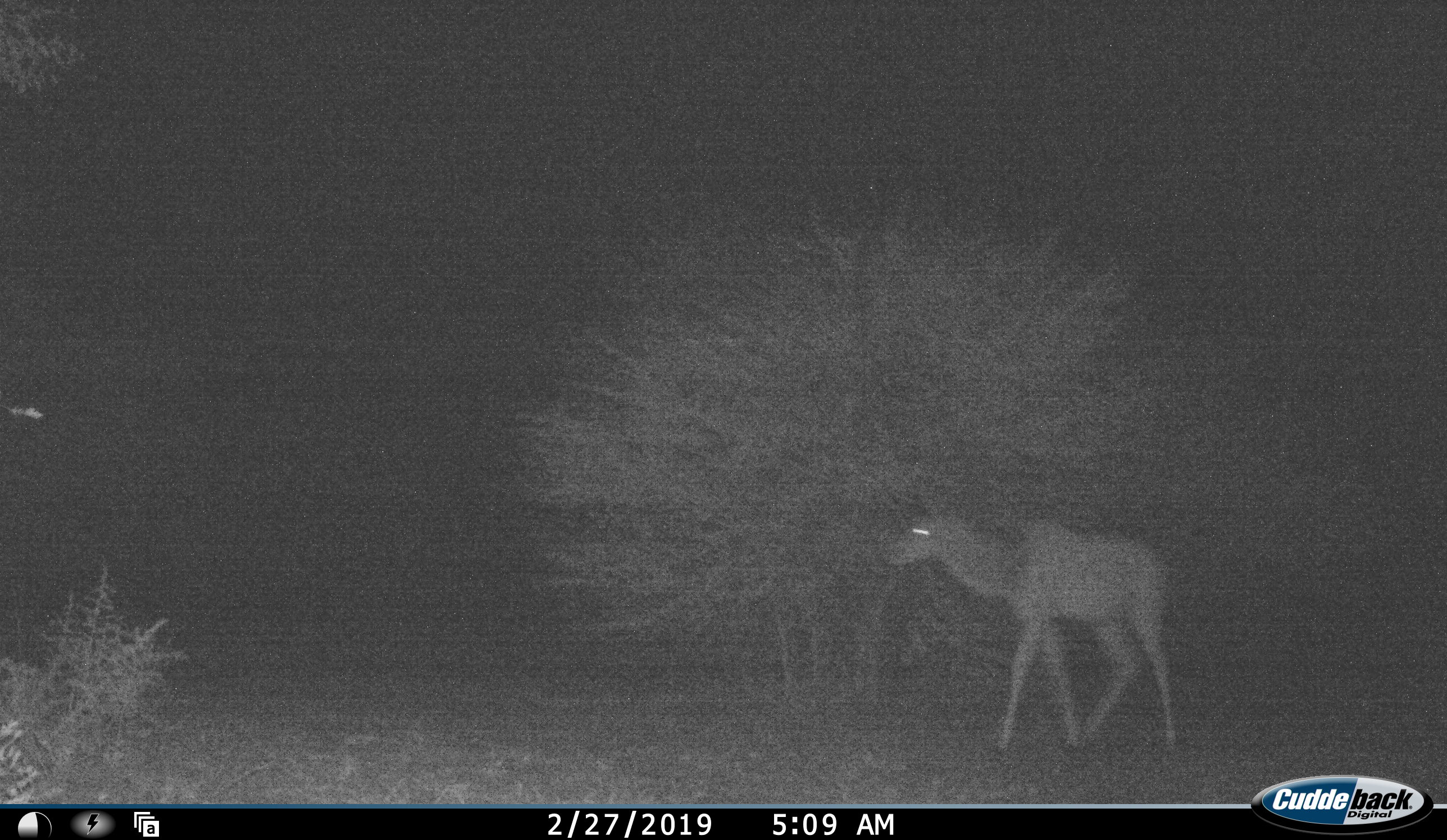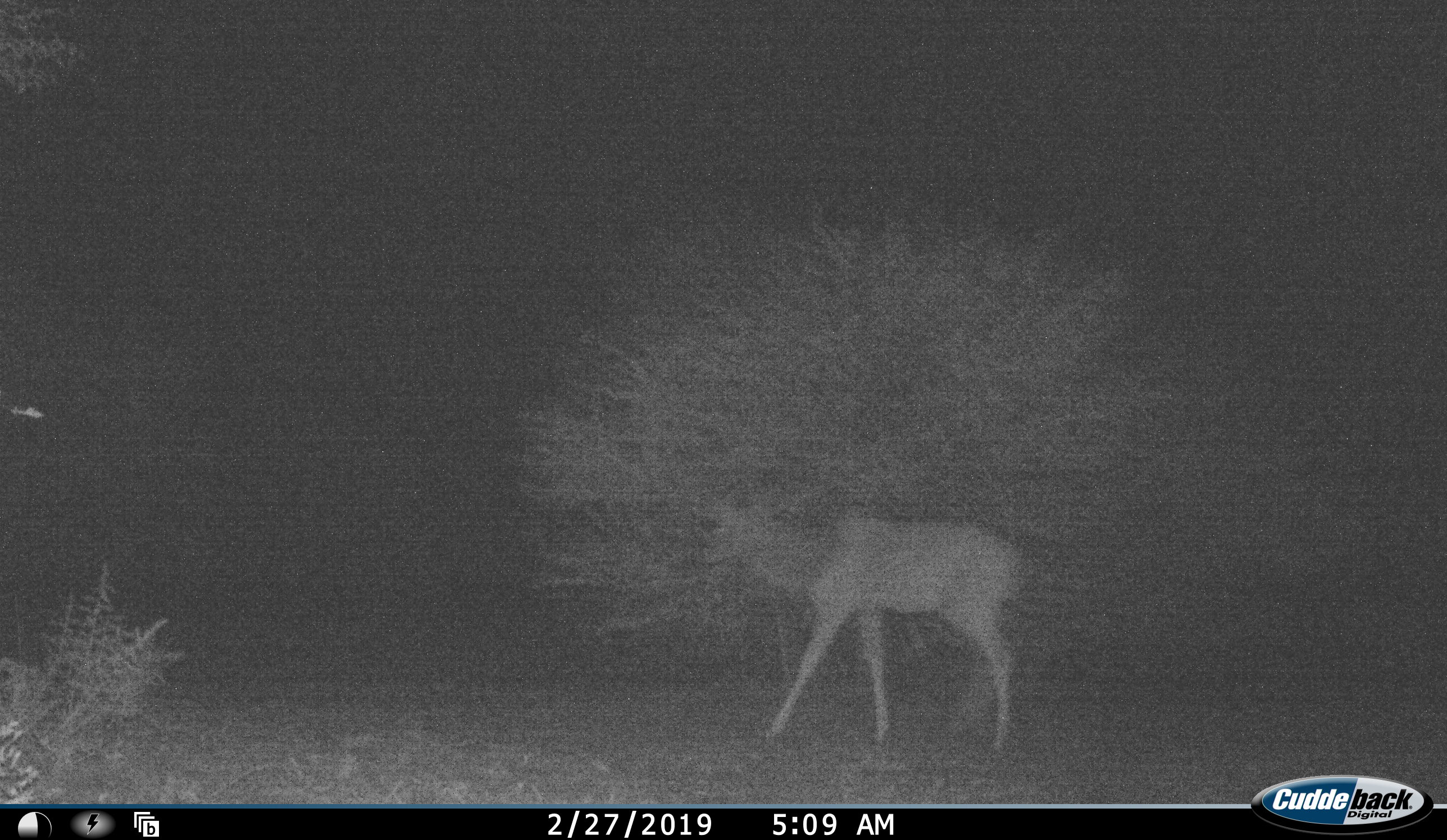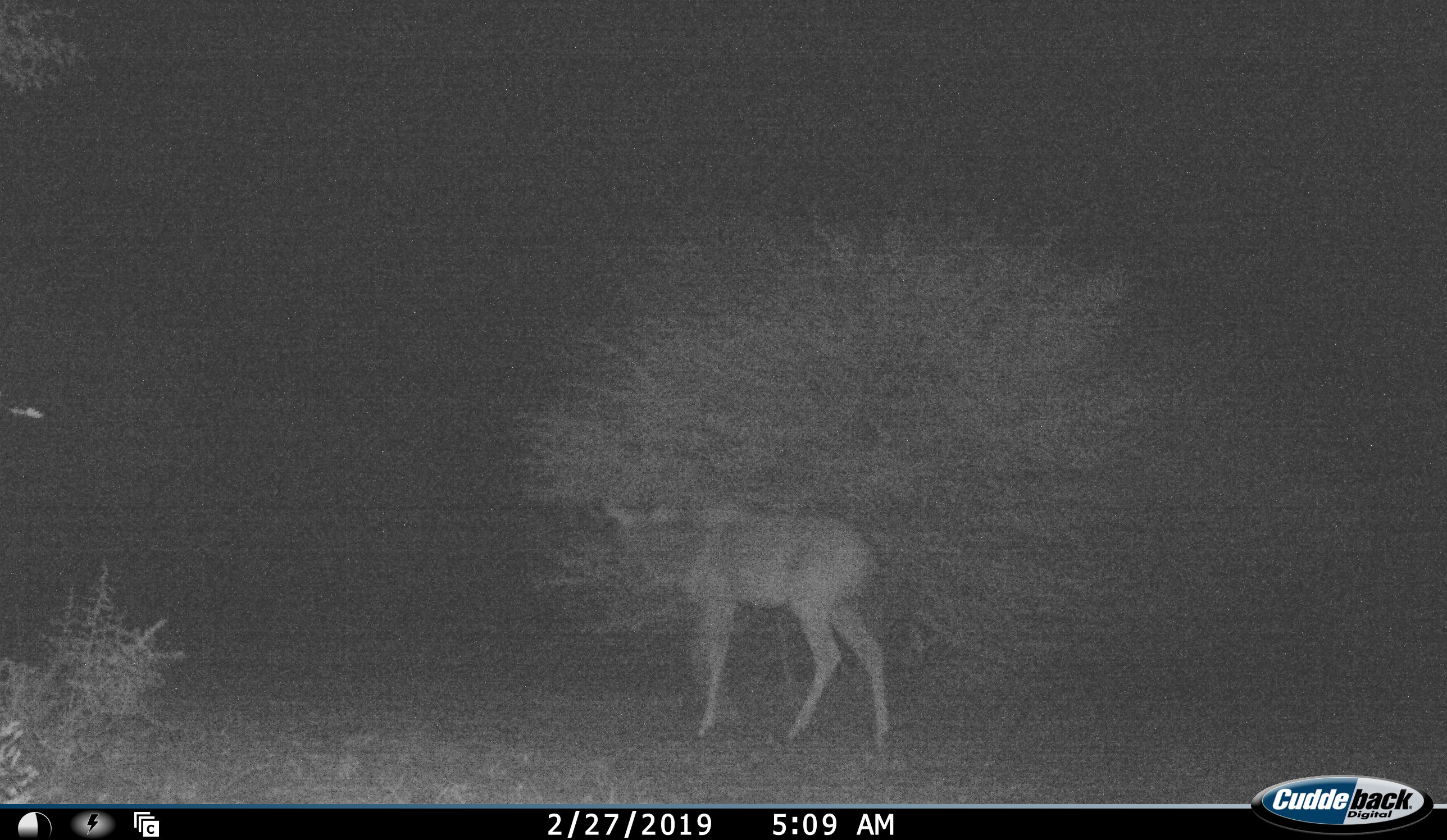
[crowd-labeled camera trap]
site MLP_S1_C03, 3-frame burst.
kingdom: Animalia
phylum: Chordata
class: Mammalia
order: Artiodactyla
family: Bovidae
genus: Tragelaphus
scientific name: Tragelaphus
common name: kudu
Kudu (Tragelaphus), count 1. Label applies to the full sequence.